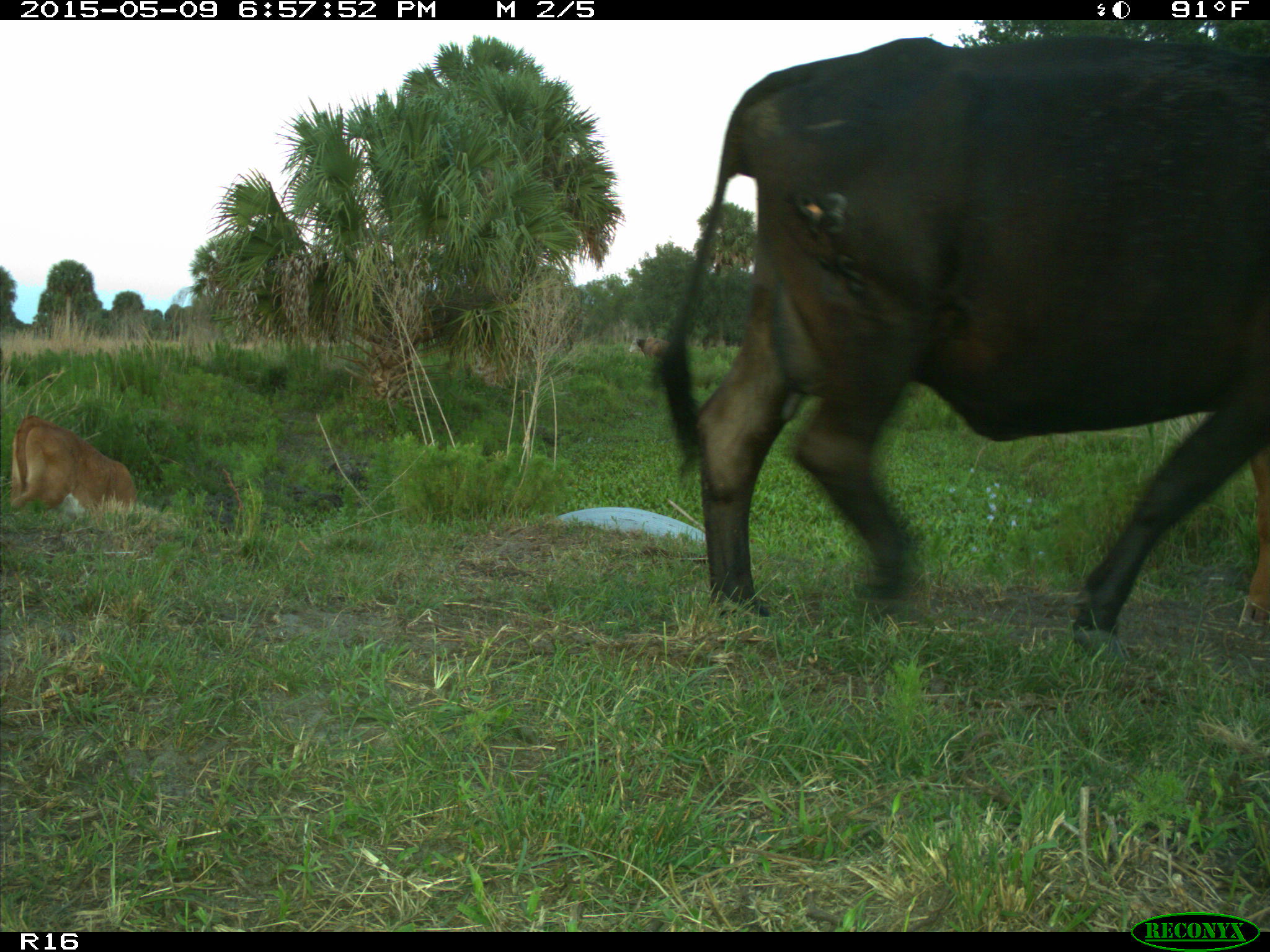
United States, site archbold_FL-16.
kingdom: Animalia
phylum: Chordata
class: Mammalia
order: Artiodactyla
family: Bovidae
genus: Bos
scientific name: Bos taurus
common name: domestic cow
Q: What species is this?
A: Bos taurus (domestic cow).